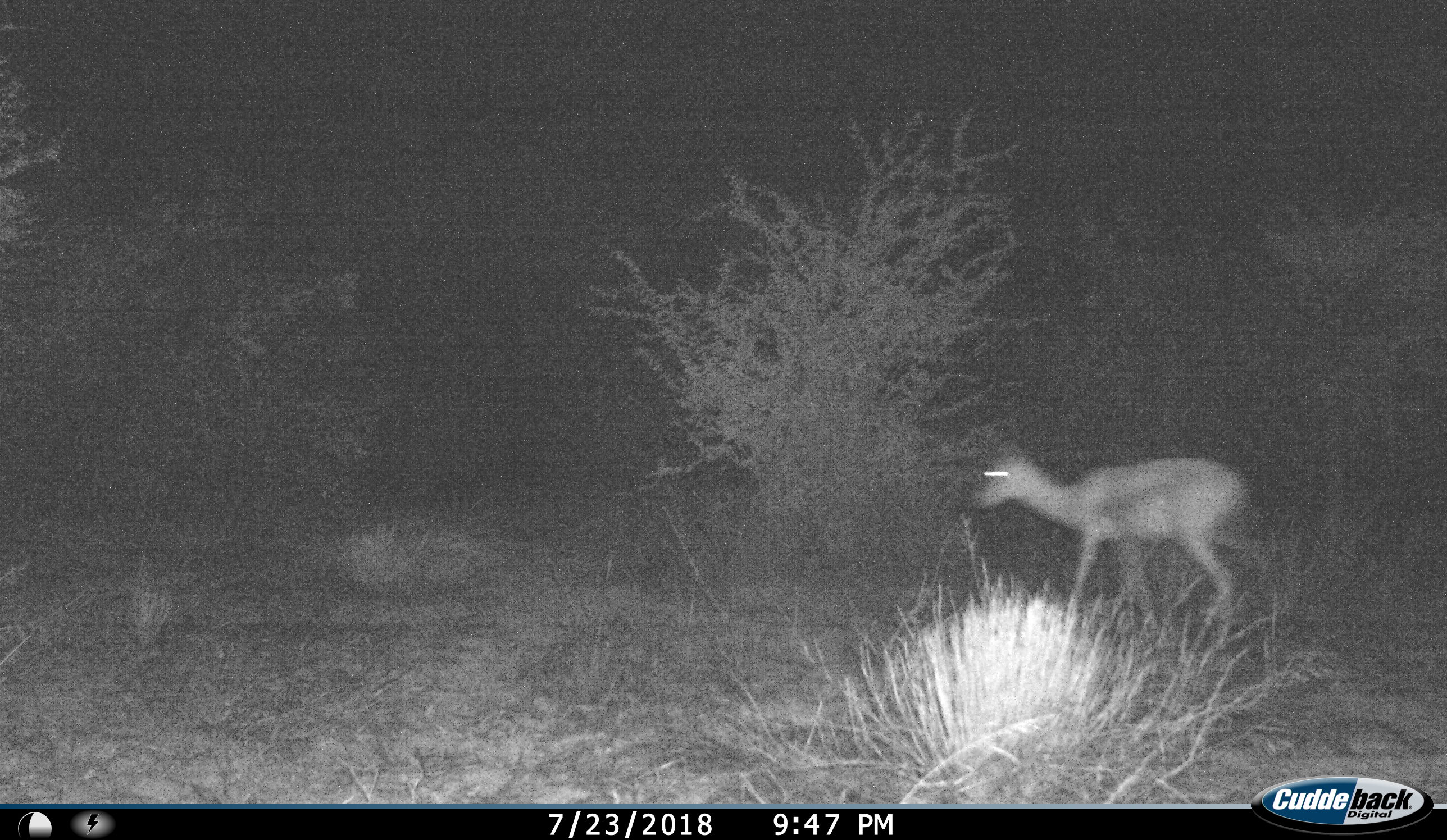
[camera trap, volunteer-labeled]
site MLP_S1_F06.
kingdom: Animalia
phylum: Chordata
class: Mammalia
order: Artiodactyla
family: Bovidae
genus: Antidorcas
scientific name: Antidorcas marsupialis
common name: springbok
Springbok (Antidorcas marsupialis), count 1. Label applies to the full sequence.